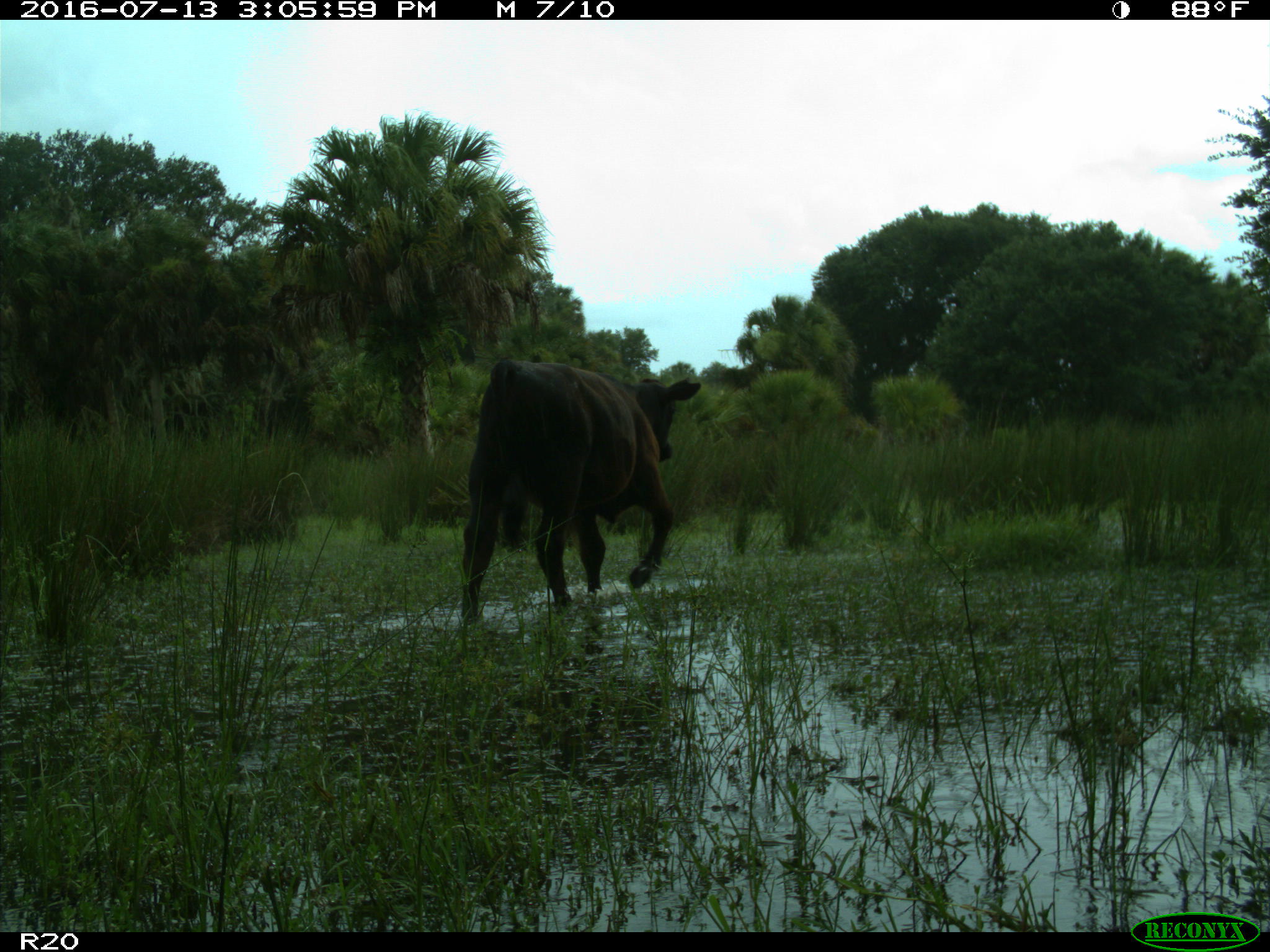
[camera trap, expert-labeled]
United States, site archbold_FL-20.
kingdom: Animalia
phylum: Chordata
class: Mammalia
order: Artiodactyla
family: Bovidae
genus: Bos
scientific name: Bos taurus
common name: domestic cow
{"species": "Bos taurus (domestic cow)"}